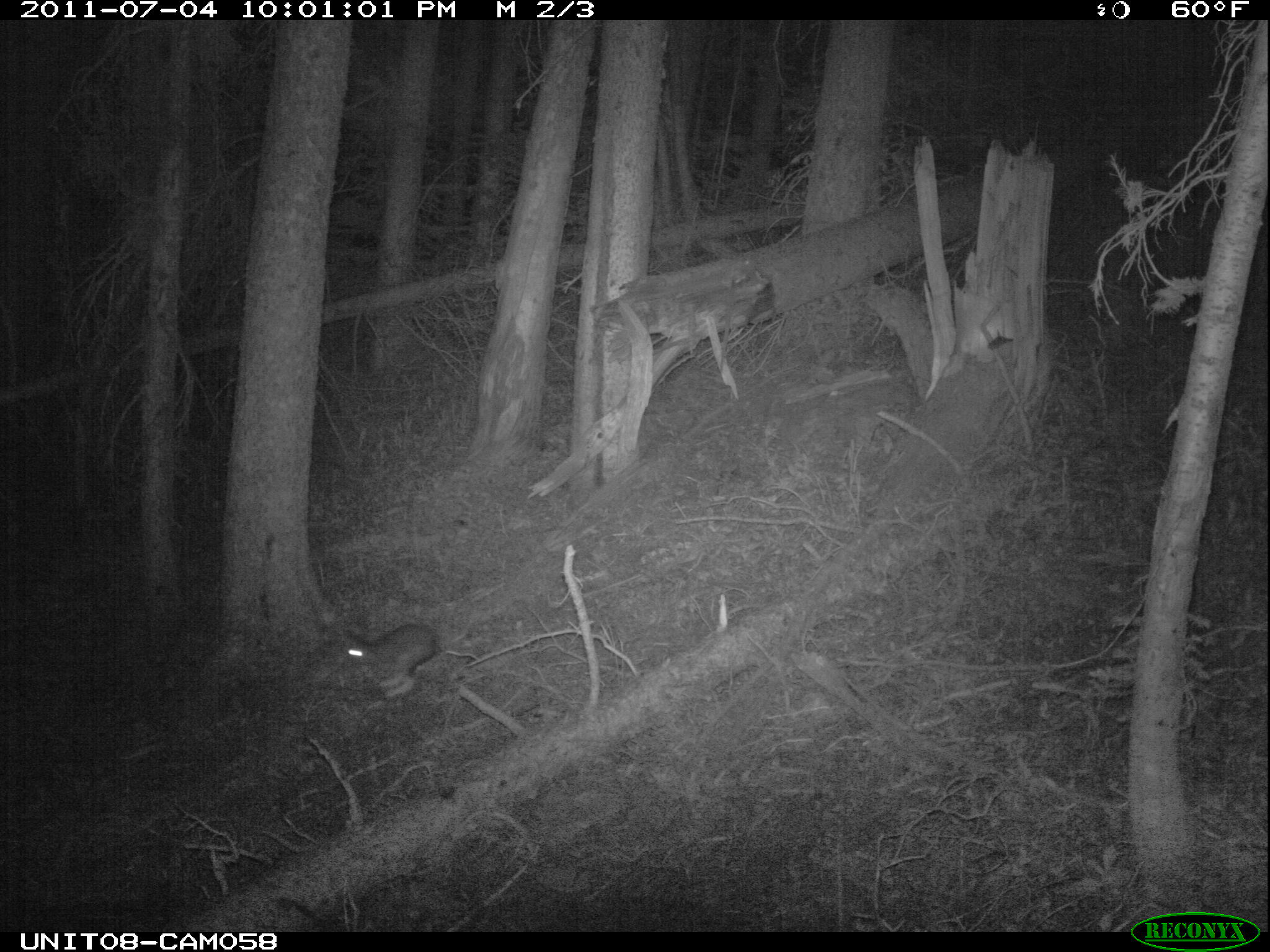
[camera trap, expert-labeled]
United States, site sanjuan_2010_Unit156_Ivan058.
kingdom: Animalia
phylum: Chordata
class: Mammalia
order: Lagomorpha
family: Leporidae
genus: Lepus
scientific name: Lepus americanus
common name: snowshoe hare